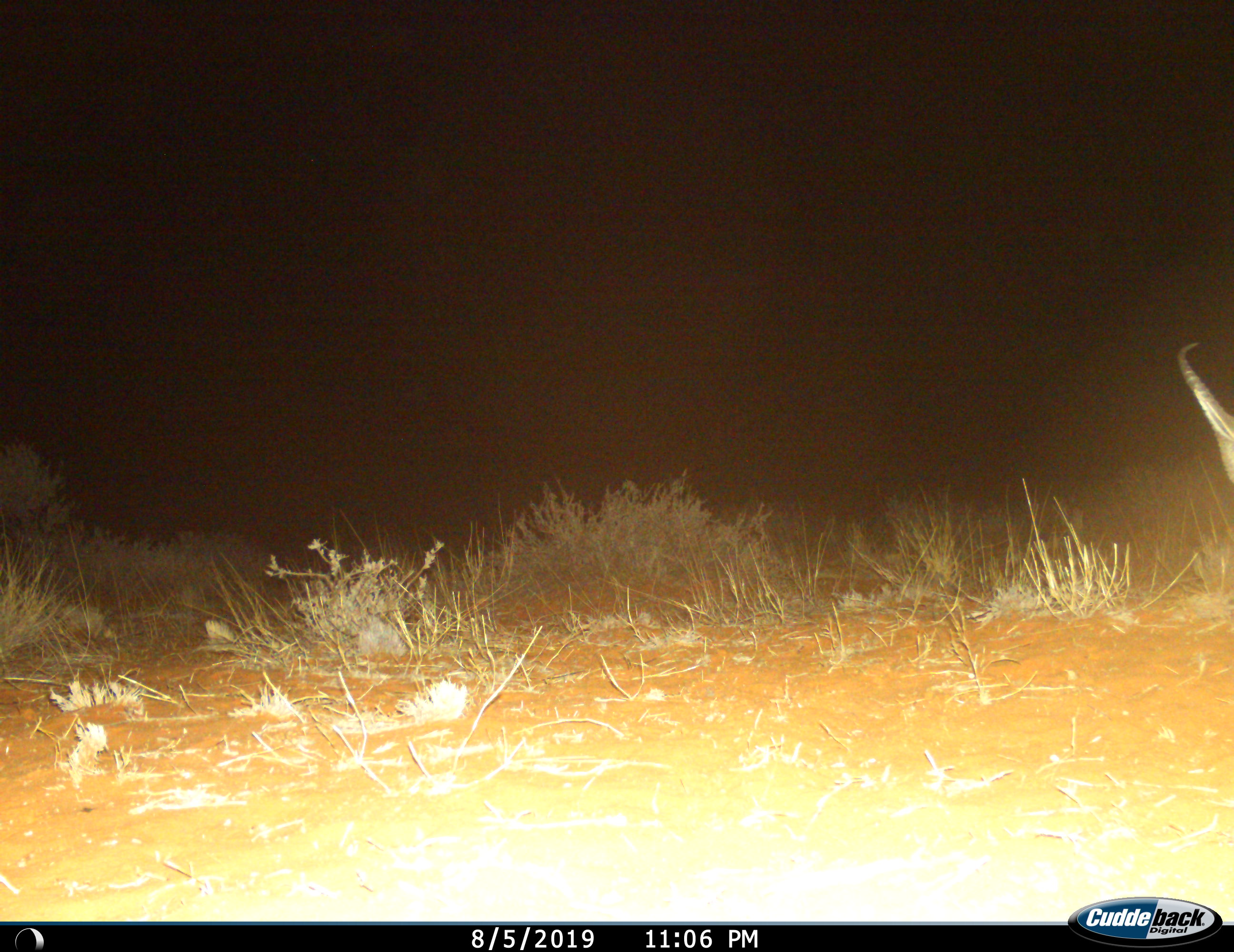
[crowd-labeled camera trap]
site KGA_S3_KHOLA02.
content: unidentified animal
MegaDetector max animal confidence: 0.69